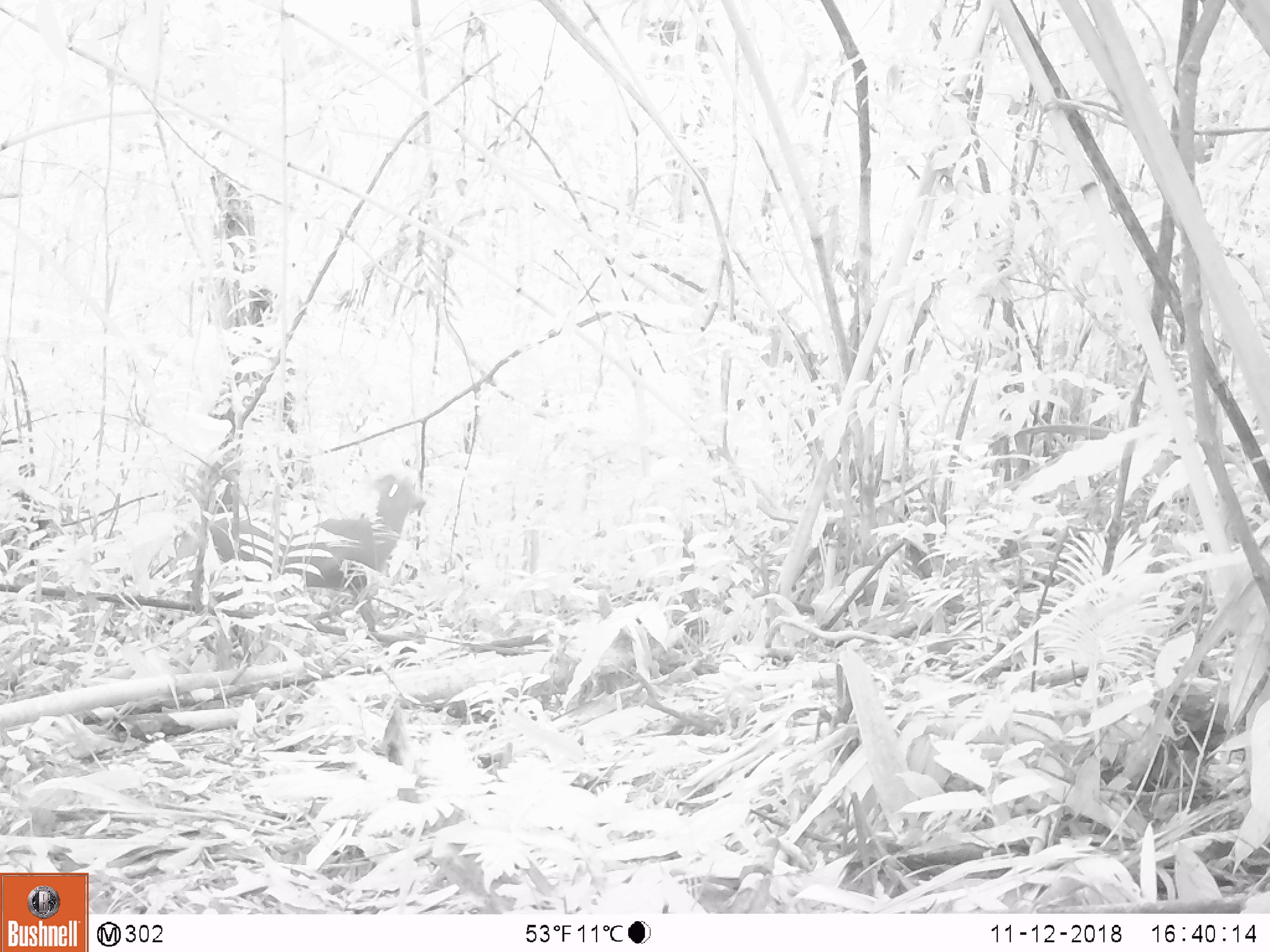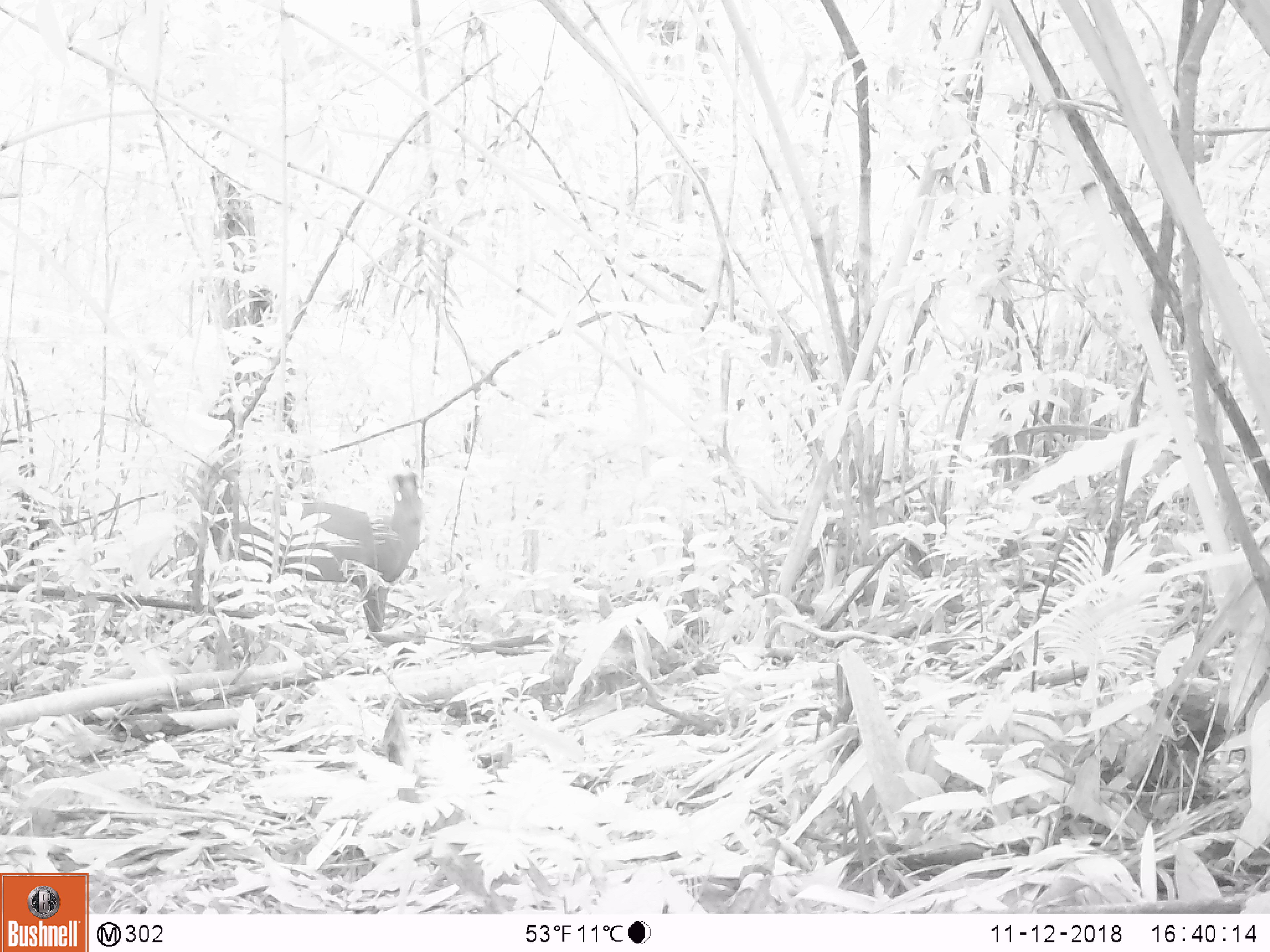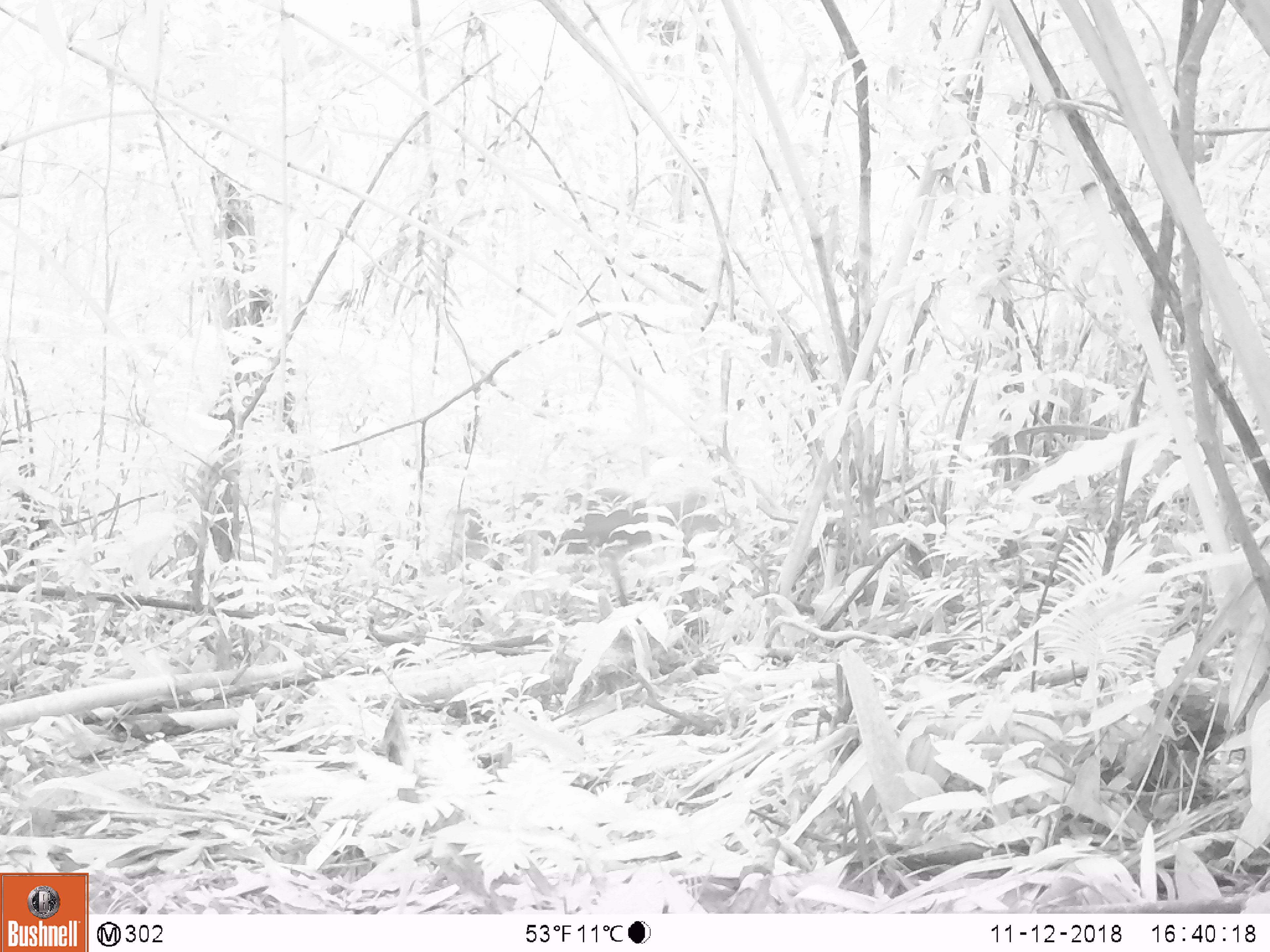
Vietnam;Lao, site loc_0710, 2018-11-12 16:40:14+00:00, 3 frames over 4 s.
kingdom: Animalia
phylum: Chordata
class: Mammalia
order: Artiodactyla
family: Cervidae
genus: Muntiacus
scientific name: Muntiacus rooseveltorum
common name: roosevelt's muntjac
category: roosevelts muntjac group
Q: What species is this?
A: Roosevelts muntjac group (roosevelt's muntjac) (Muntiacus rooseveltorum).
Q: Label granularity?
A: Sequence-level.